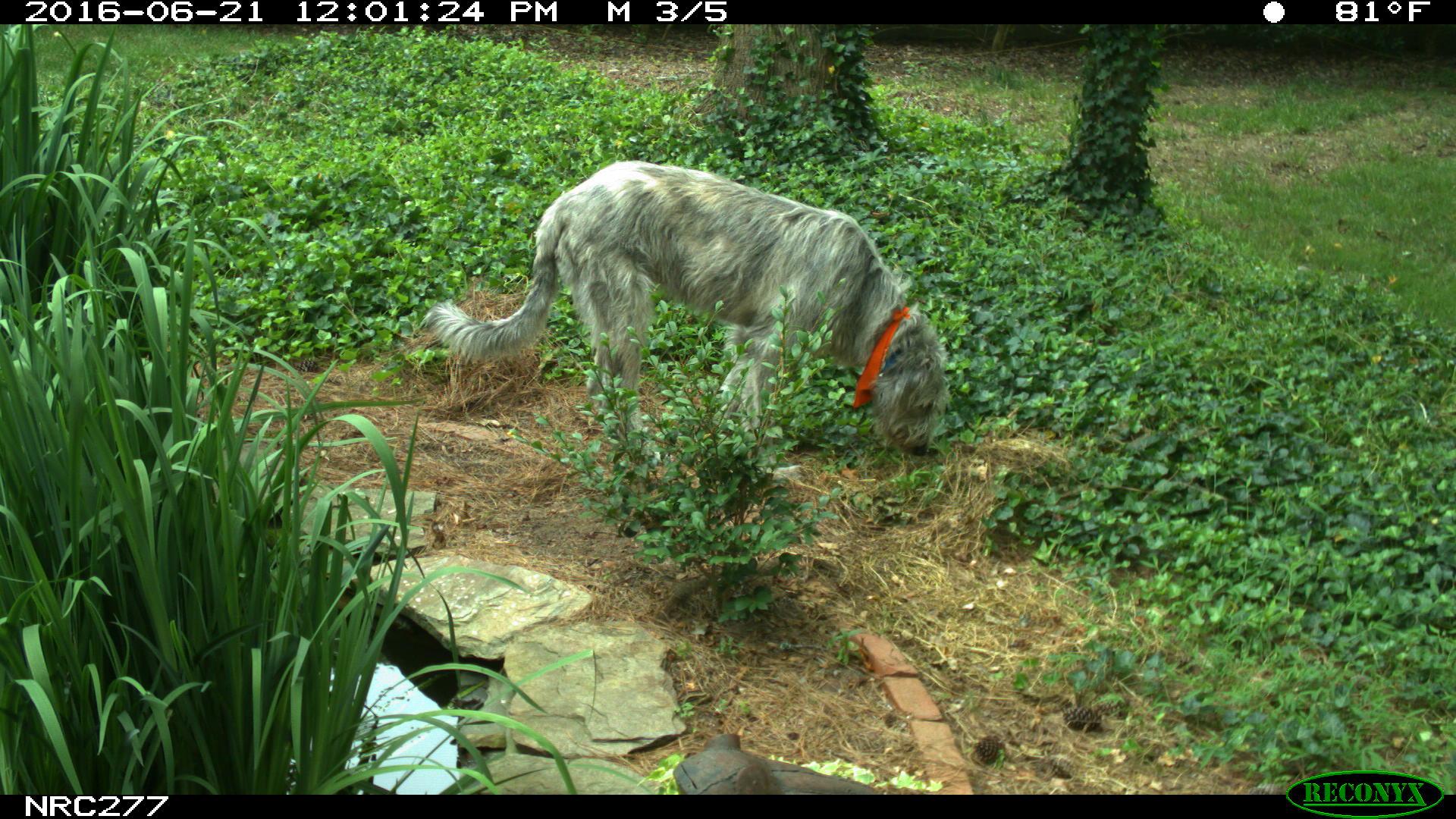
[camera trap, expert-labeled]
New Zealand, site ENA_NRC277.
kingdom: Animalia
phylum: Chordata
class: Mammalia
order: Carnivora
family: Canidae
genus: Canis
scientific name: Canis familiaris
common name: domestic dog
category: dog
Dog (domestic dog) (Canis familiaris).